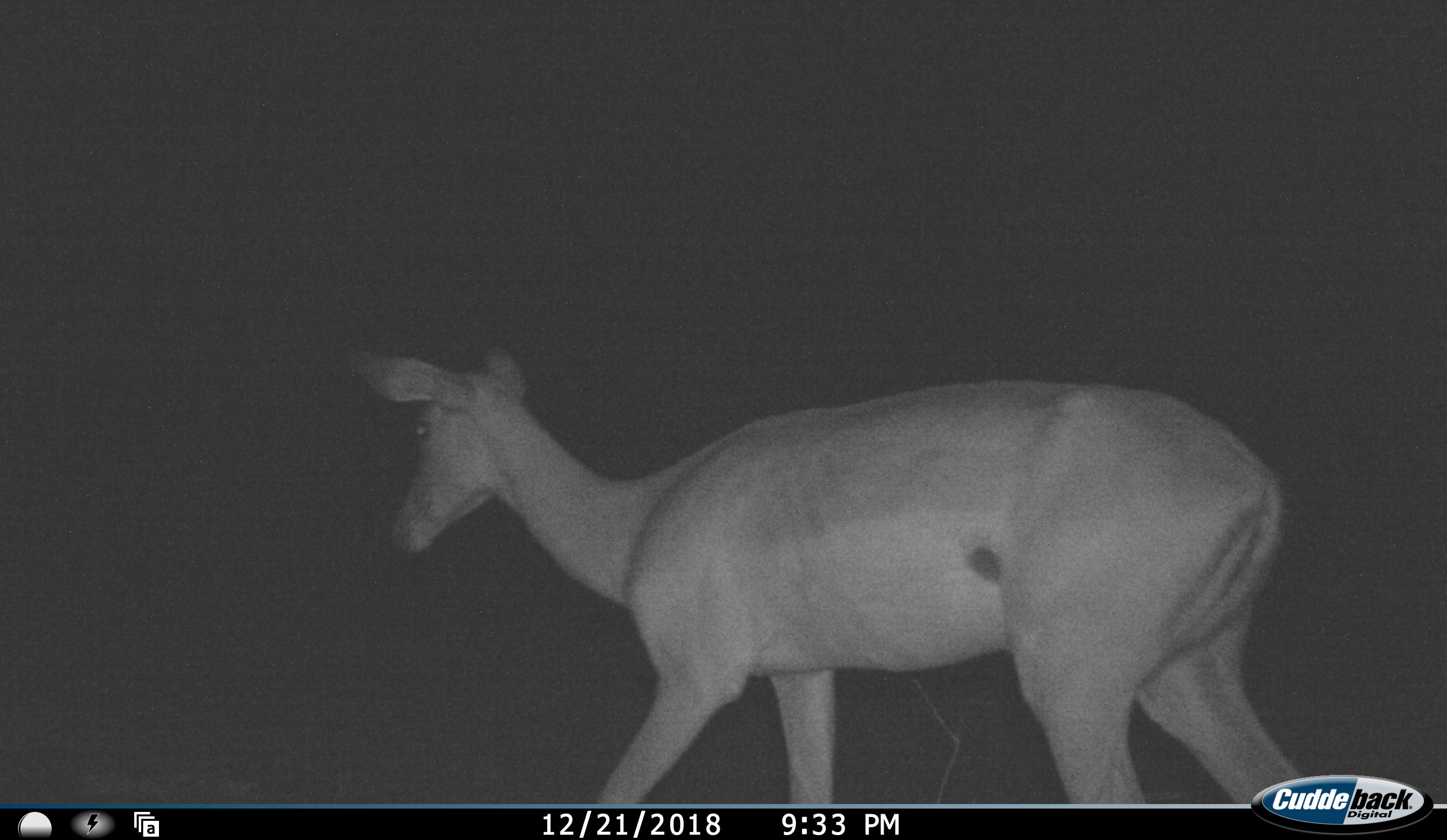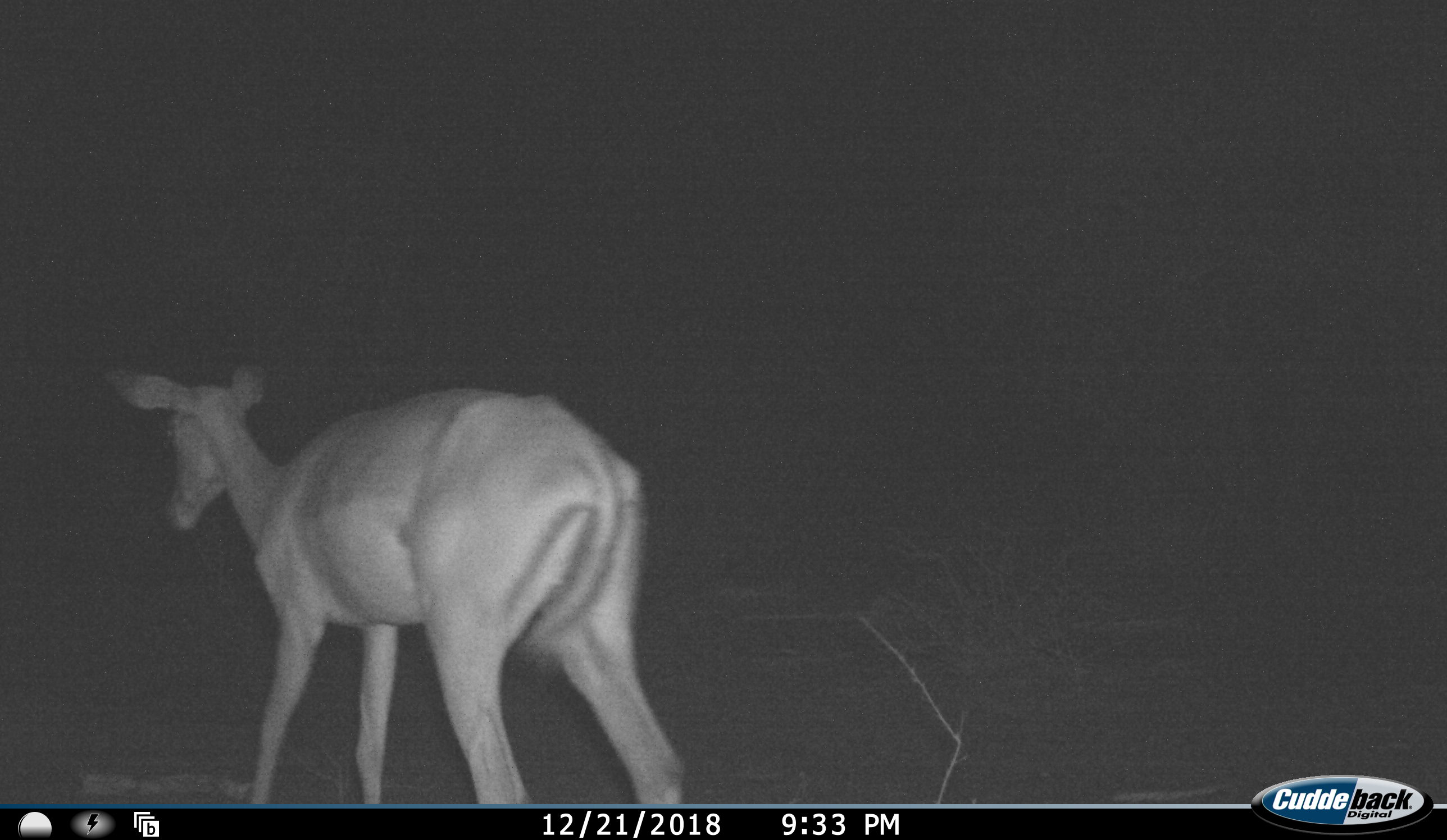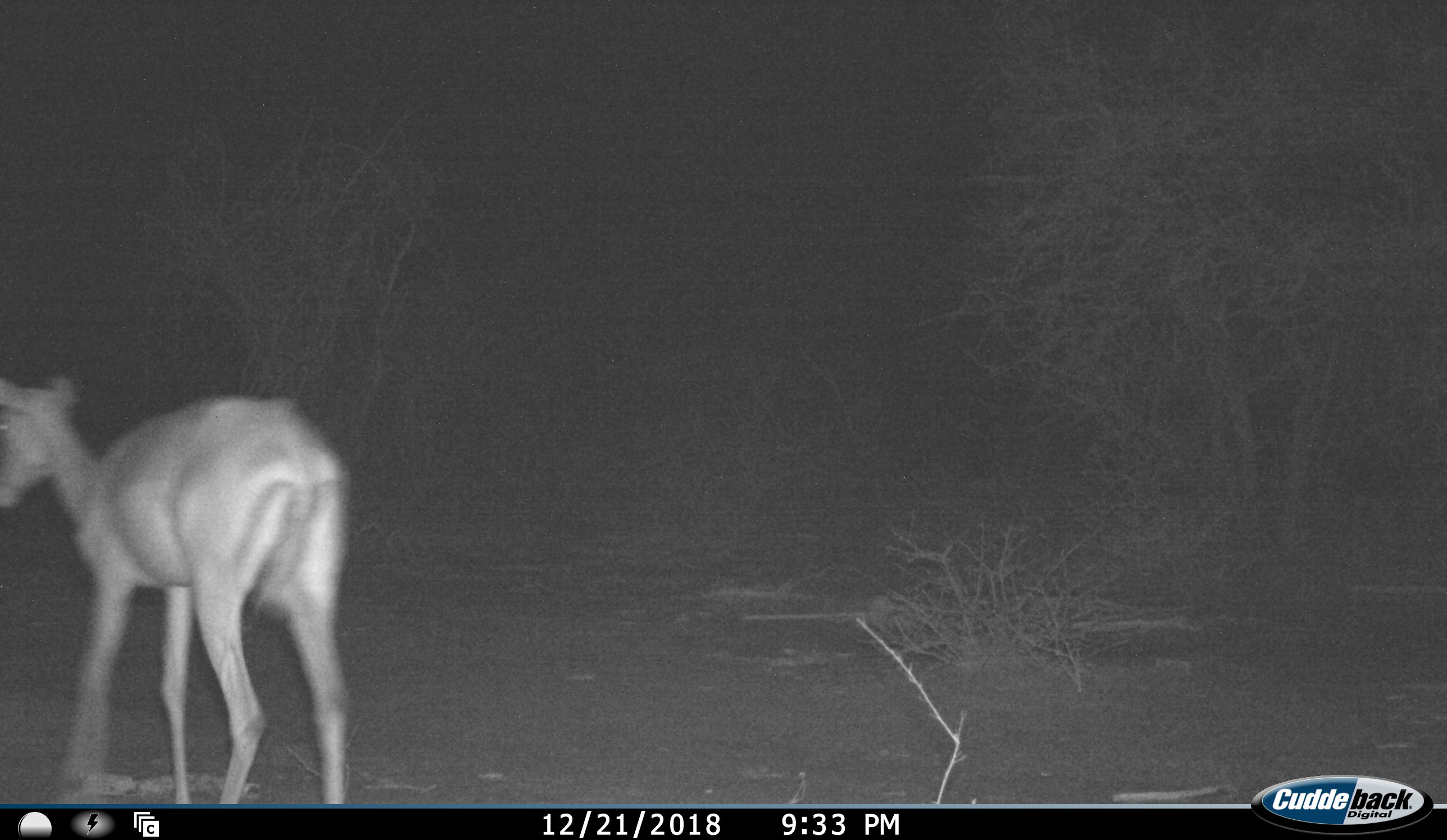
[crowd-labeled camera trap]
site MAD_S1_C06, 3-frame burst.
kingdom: Animalia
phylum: Chordata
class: Mammalia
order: Artiodactyla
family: Bovidae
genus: Aepyceros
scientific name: Aepyceros melampus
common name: impala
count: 1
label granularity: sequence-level